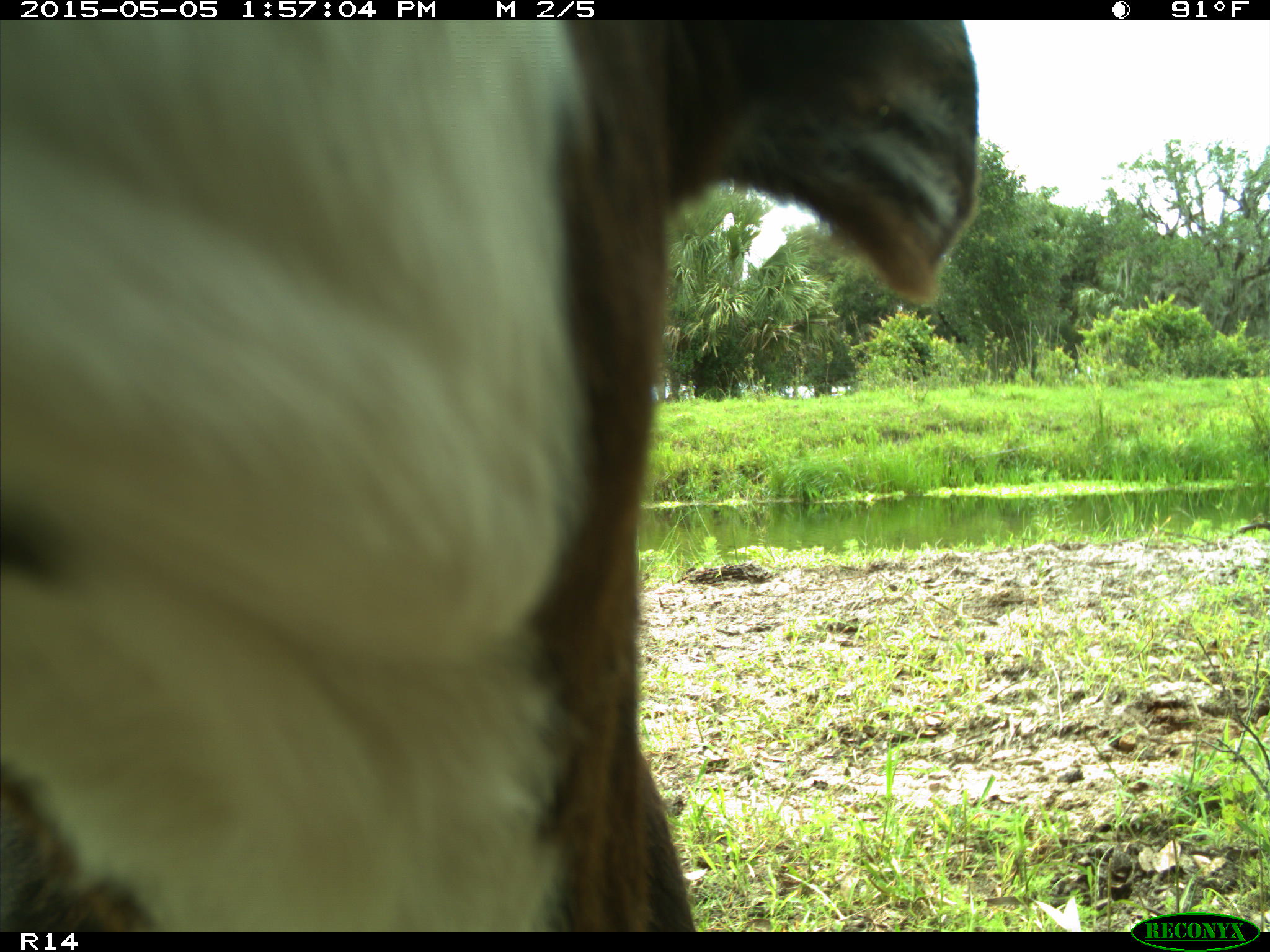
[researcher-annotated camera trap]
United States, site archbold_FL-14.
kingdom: Animalia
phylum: Chordata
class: Mammalia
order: Artiodactyla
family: Bovidae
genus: Bos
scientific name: Bos taurus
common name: domestic cow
Bos taurus (domestic cow).